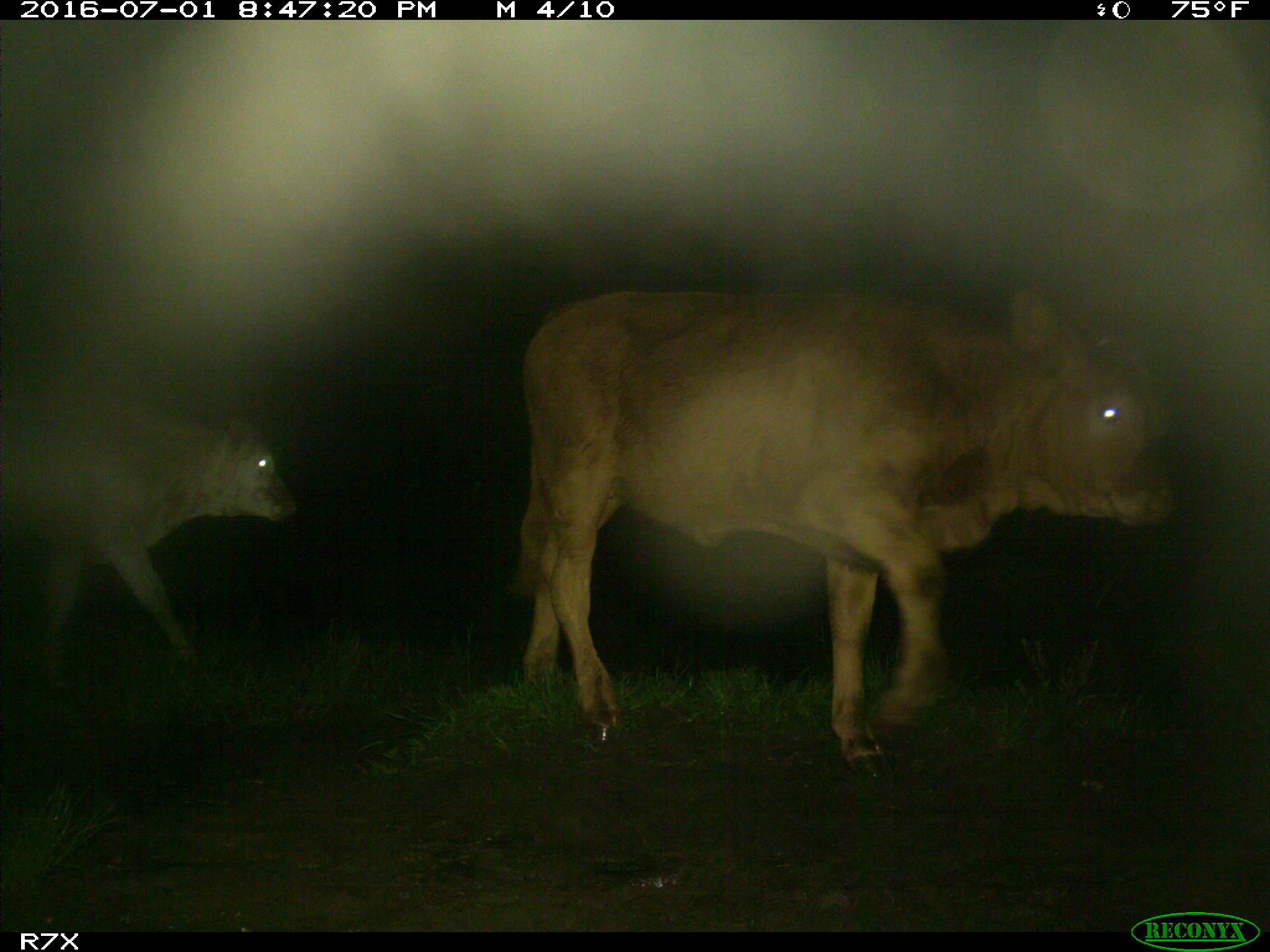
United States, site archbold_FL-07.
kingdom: Animalia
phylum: Chordata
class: Mammalia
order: Artiodactyla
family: Bovidae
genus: Bos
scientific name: Bos taurus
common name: domestic cow